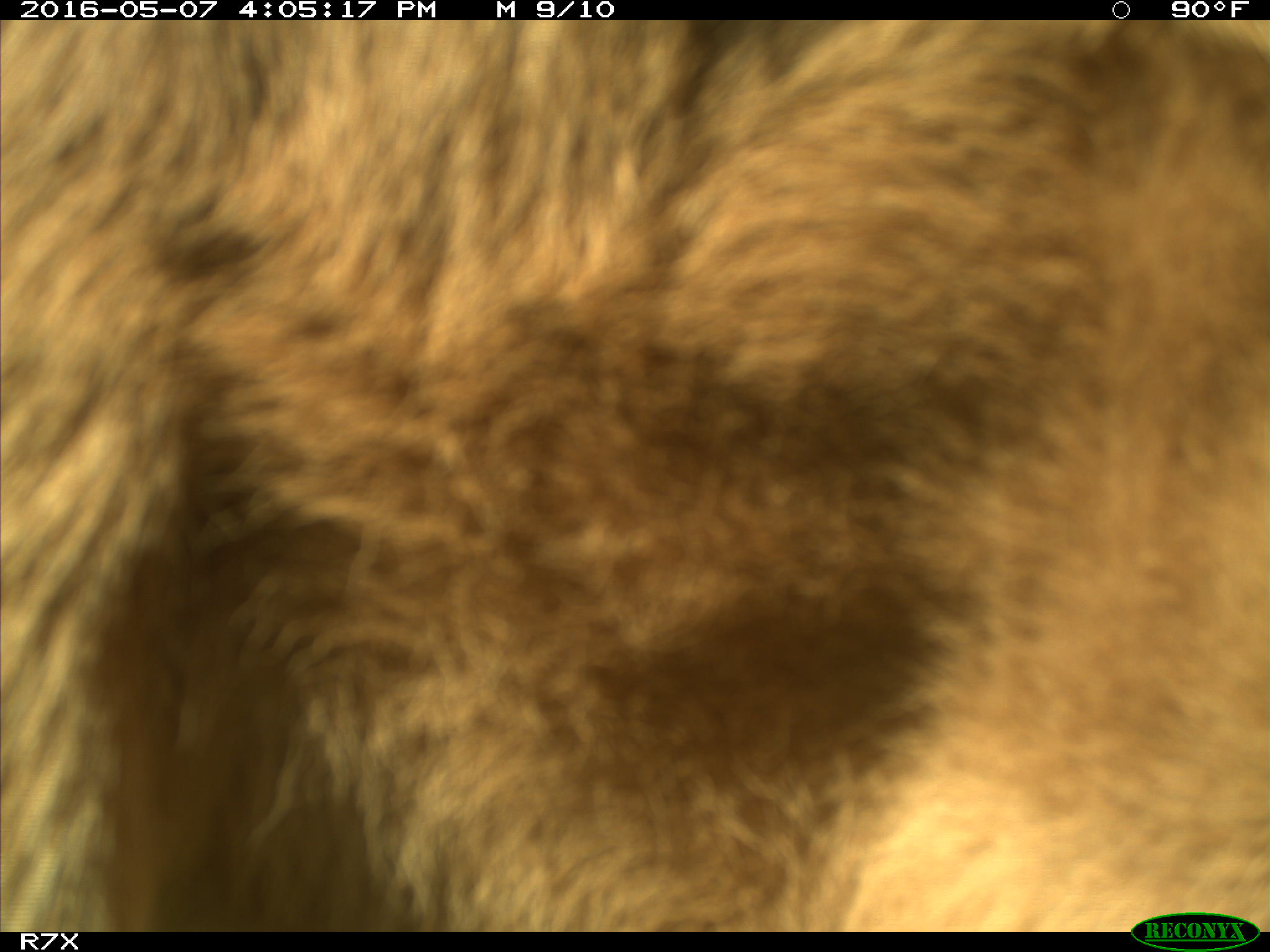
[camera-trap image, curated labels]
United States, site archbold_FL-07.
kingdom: Animalia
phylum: Chordata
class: Mammalia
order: Artiodactyla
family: Bovidae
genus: Bos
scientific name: Bos taurus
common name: domestic cow